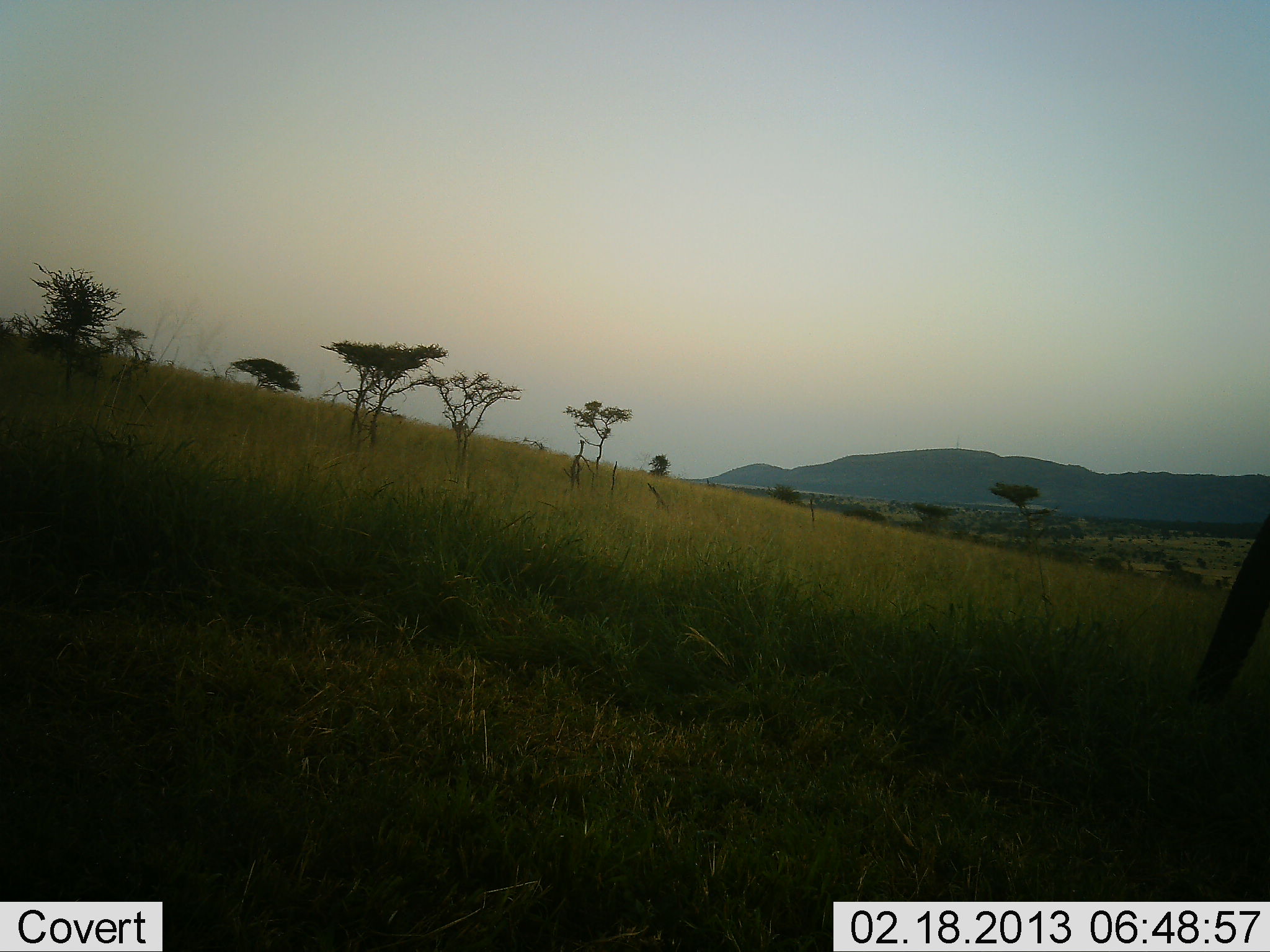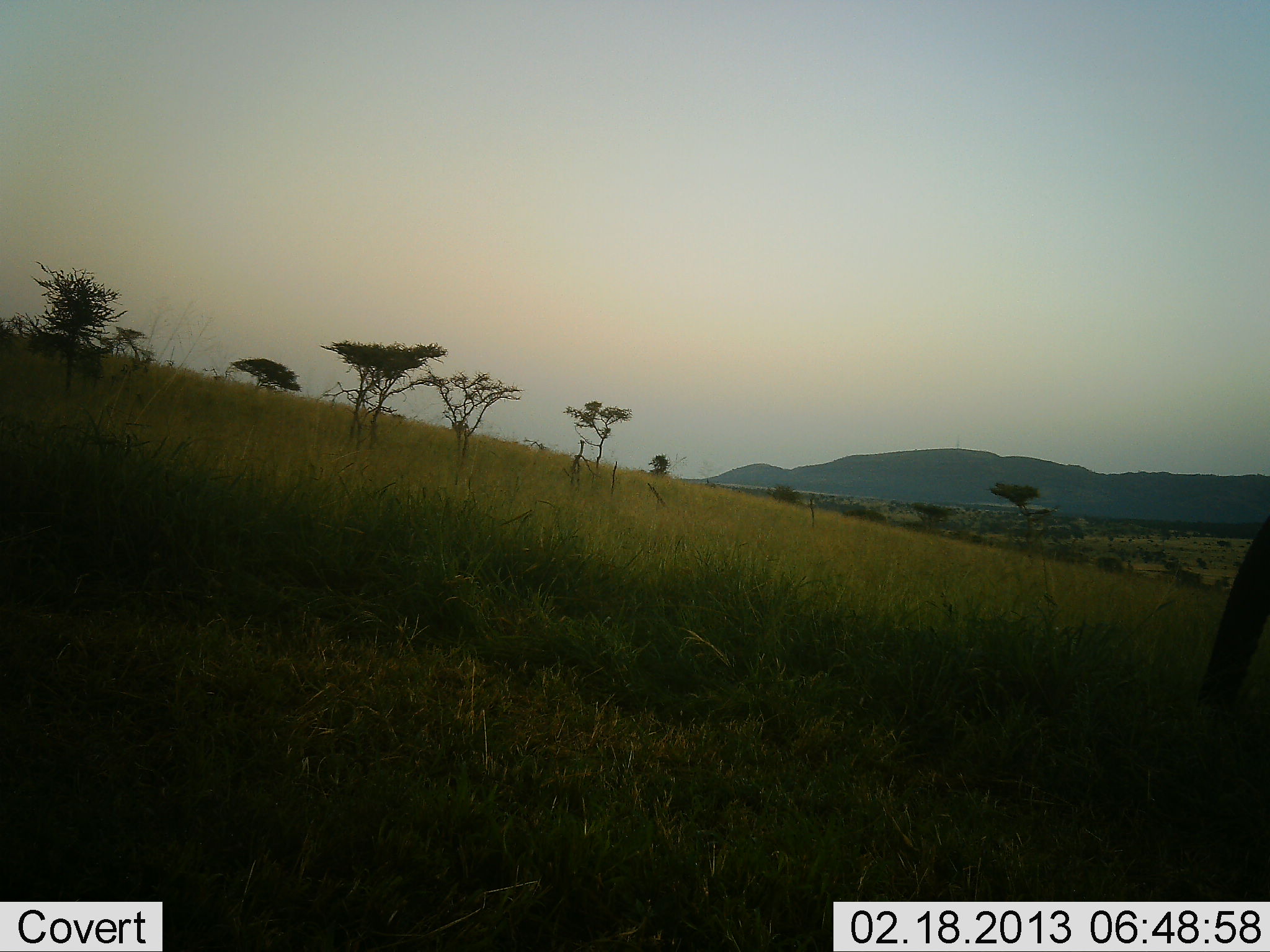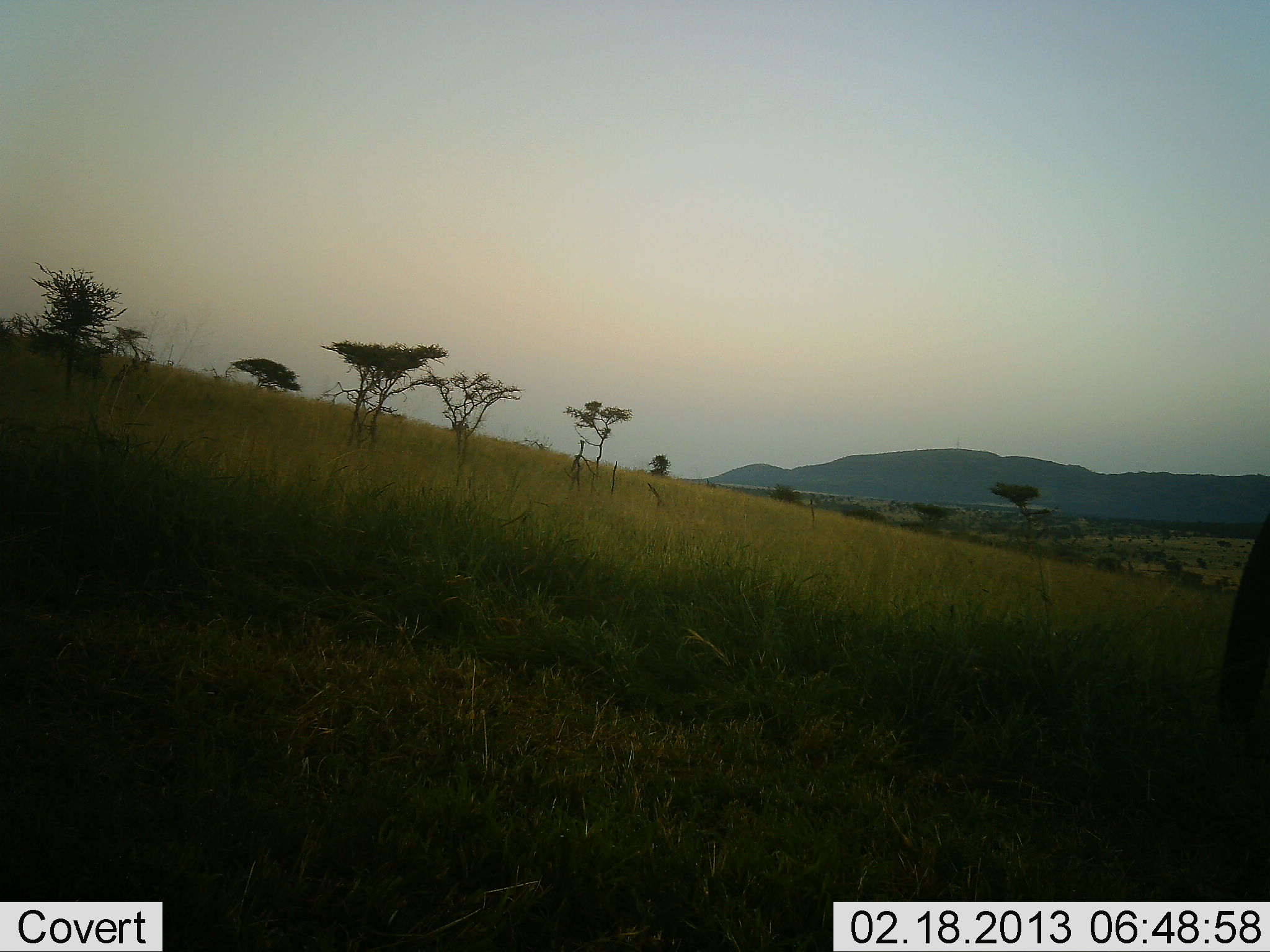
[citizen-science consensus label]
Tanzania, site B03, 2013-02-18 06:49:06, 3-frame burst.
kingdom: Animalia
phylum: Chordata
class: Mammalia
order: Proboscidea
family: Elephantidae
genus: Loxodonta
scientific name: Loxodonta africana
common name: african bush elephant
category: elephant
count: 1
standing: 54%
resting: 0%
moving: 0%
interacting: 0%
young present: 0%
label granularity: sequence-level